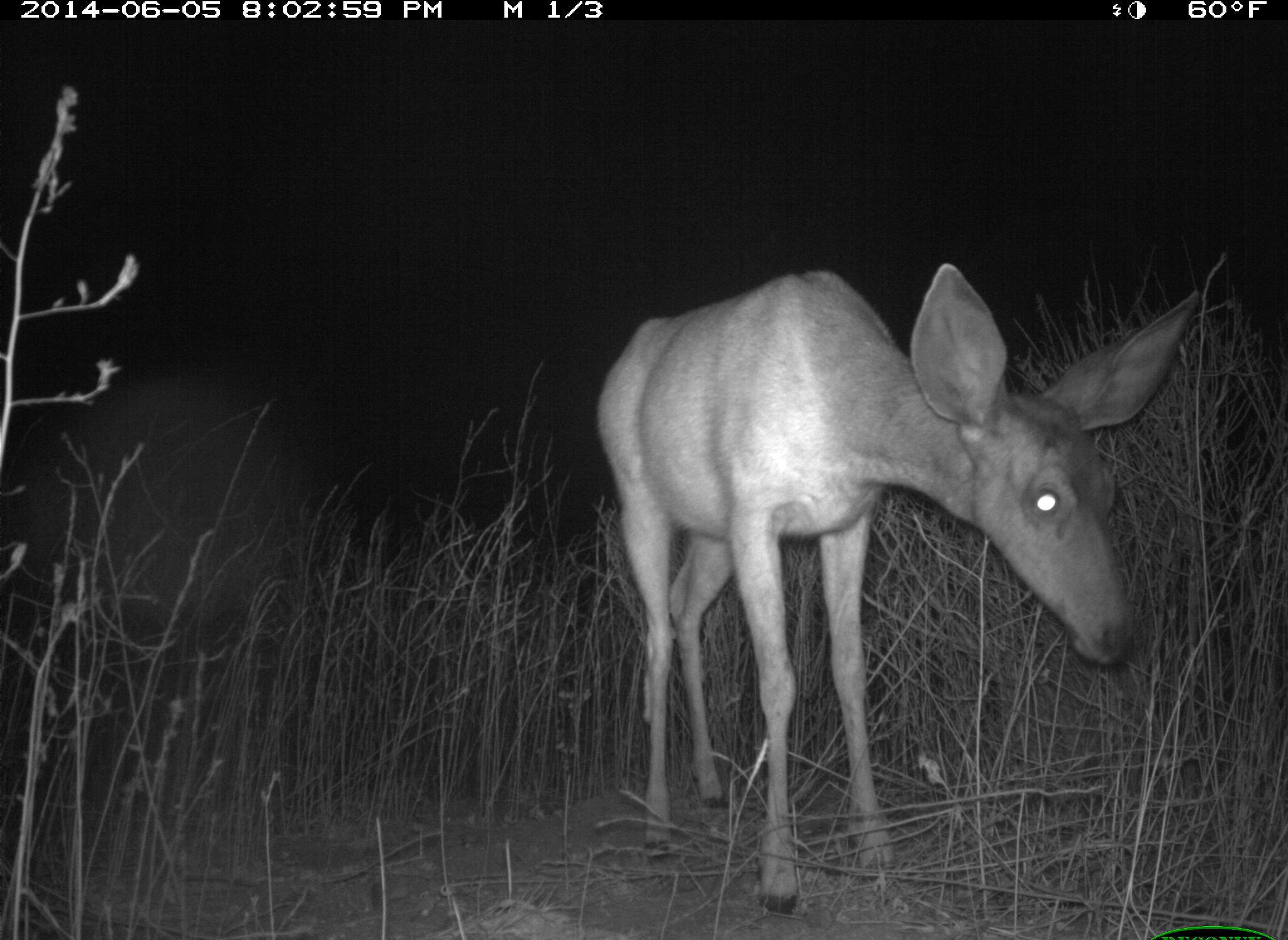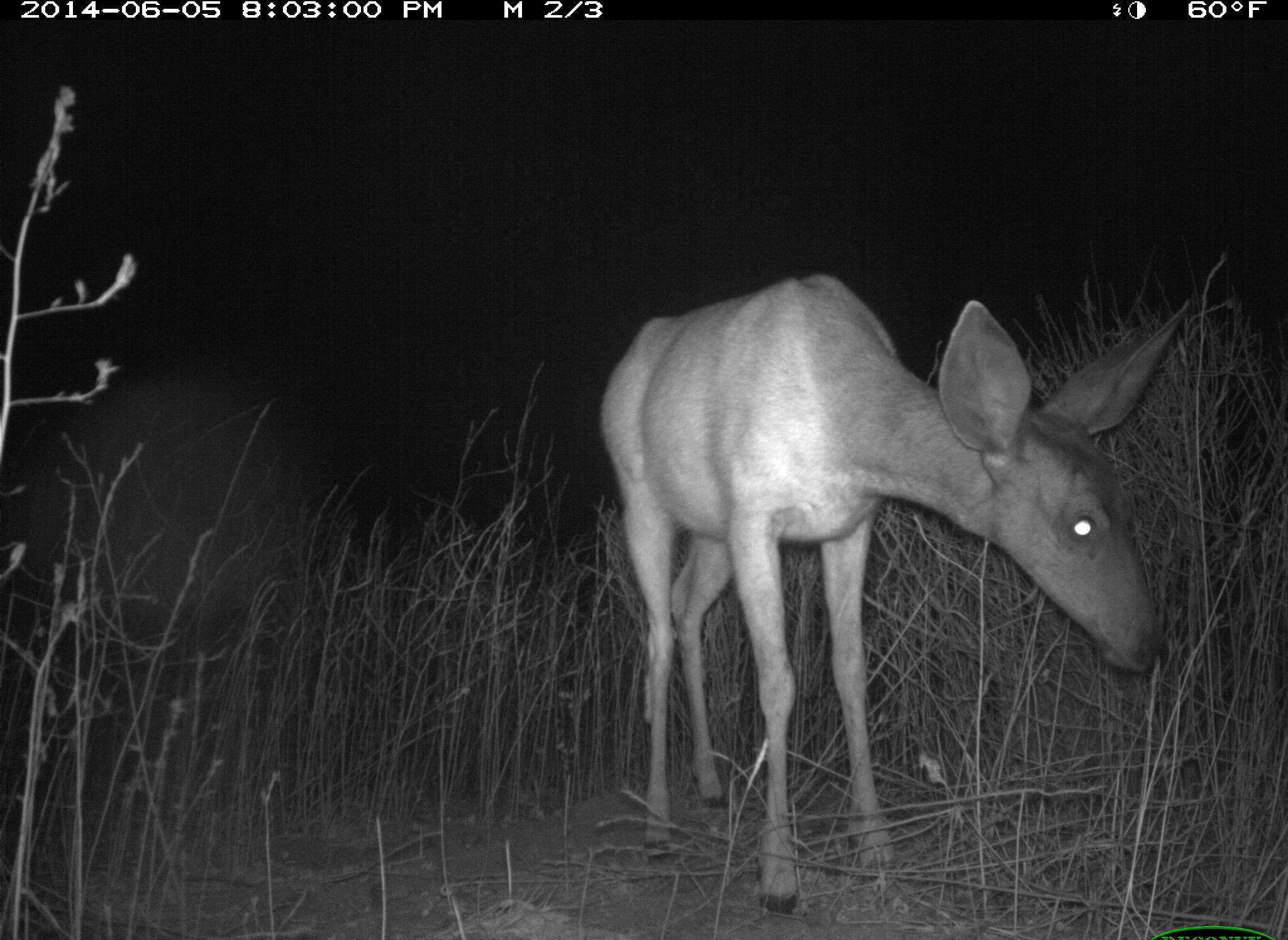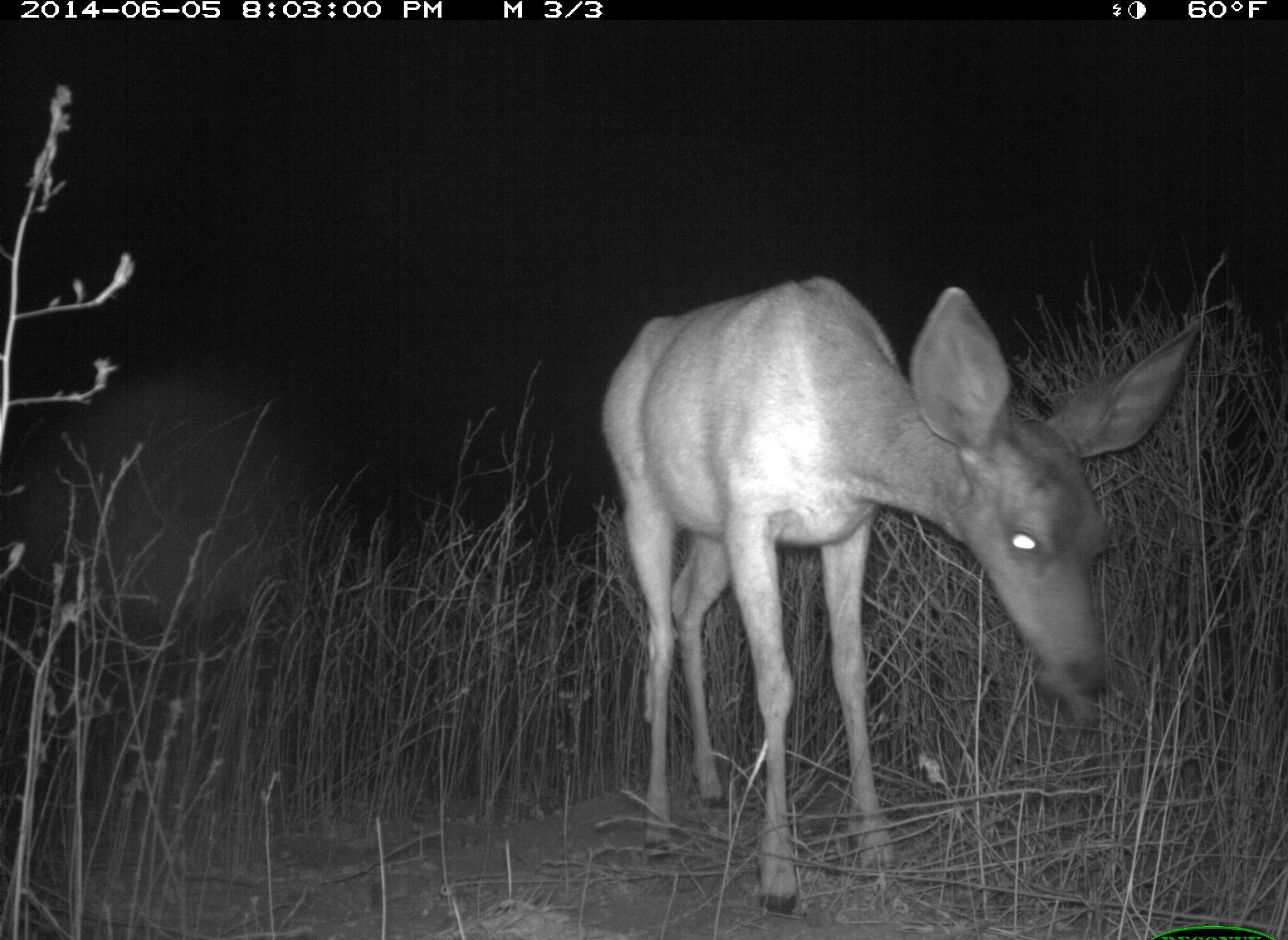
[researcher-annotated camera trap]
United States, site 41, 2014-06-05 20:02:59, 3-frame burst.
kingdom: Animalia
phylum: Chordata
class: Mammalia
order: Artiodactyla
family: Cervidae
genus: Odocoileus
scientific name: Odocoileus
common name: deer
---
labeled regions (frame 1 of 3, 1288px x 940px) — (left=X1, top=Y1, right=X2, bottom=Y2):
deer: (left=597, top=259, right=1203, bottom=917)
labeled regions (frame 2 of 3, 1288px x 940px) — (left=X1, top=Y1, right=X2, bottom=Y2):
deer: (left=598, top=275, right=1194, bottom=918)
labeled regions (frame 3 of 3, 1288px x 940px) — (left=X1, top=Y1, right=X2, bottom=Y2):
deer: (left=597, top=284, right=1204, bottom=918)